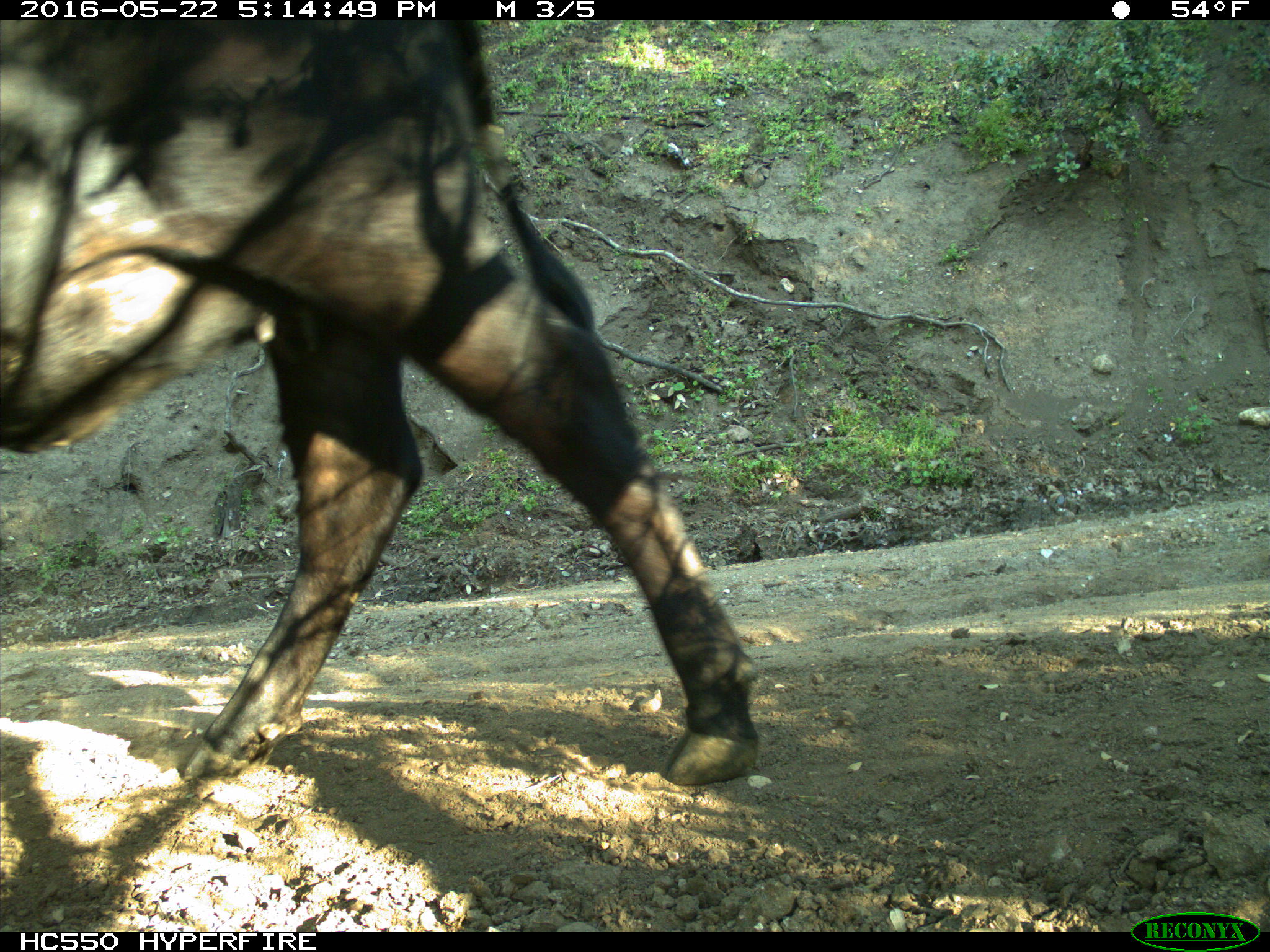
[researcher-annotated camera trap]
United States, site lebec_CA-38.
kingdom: Animalia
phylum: Chordata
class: Mammalia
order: Artiodactyla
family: Bovidae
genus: Bos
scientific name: Bos taurus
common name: domestic cow